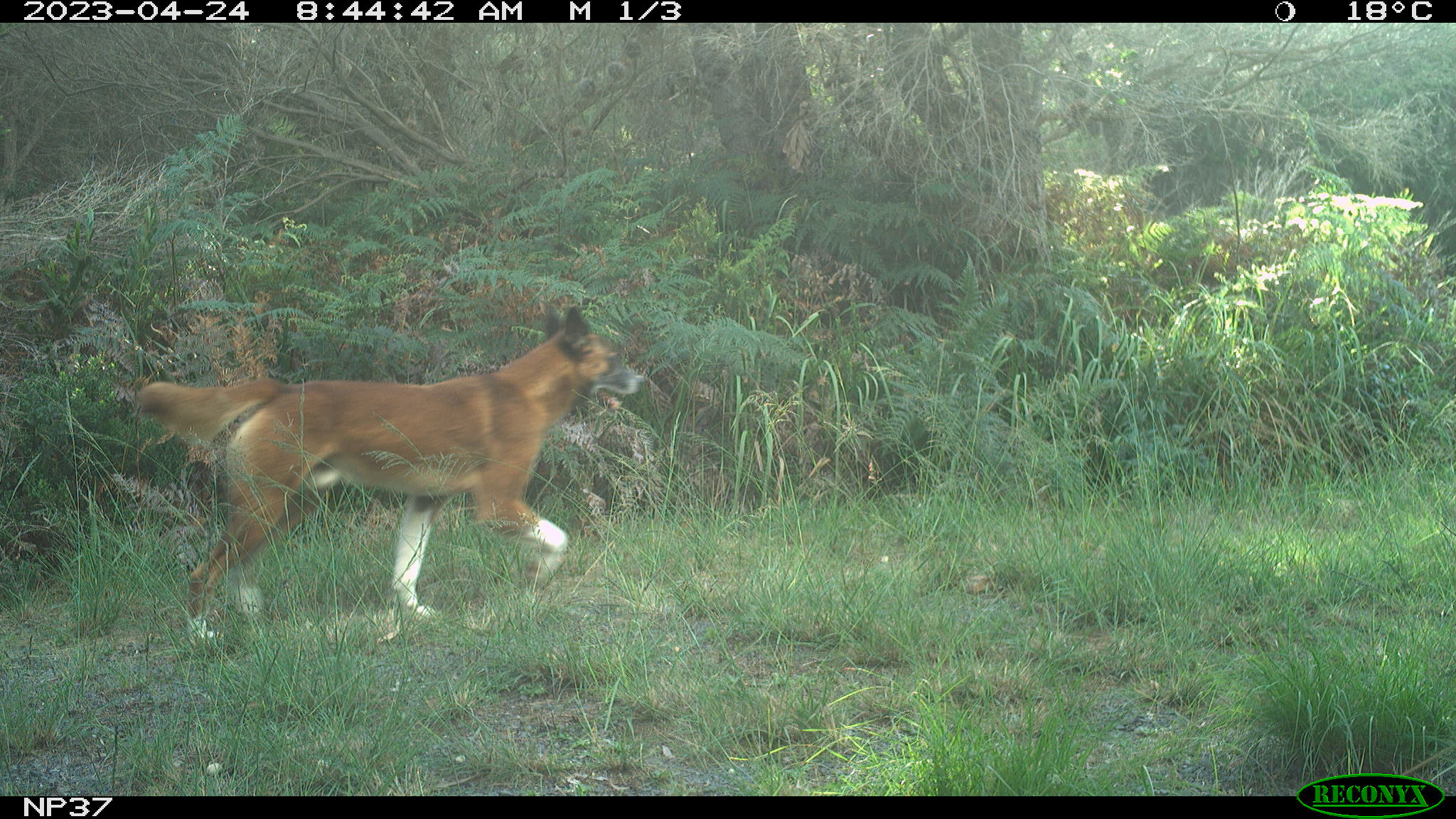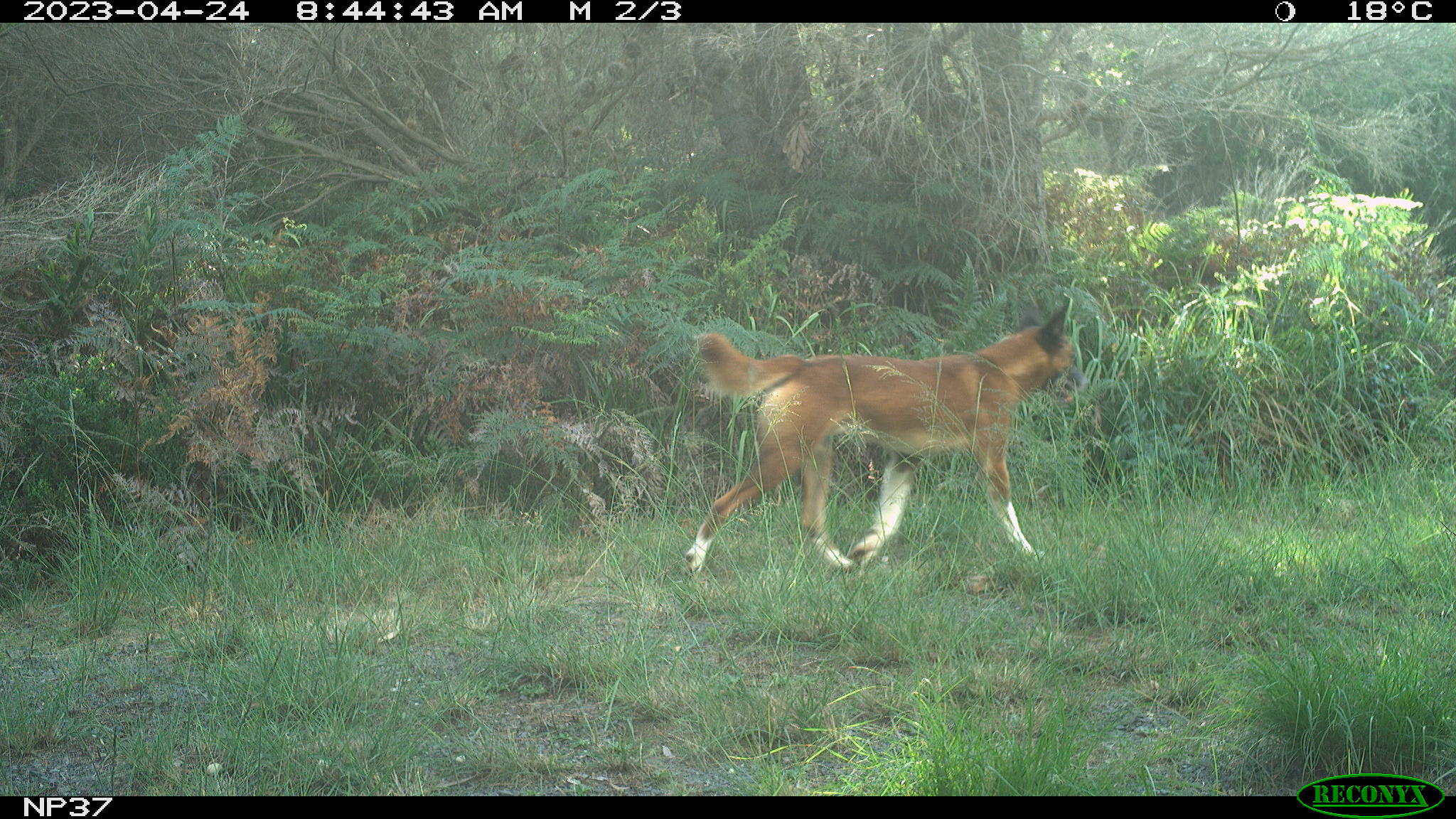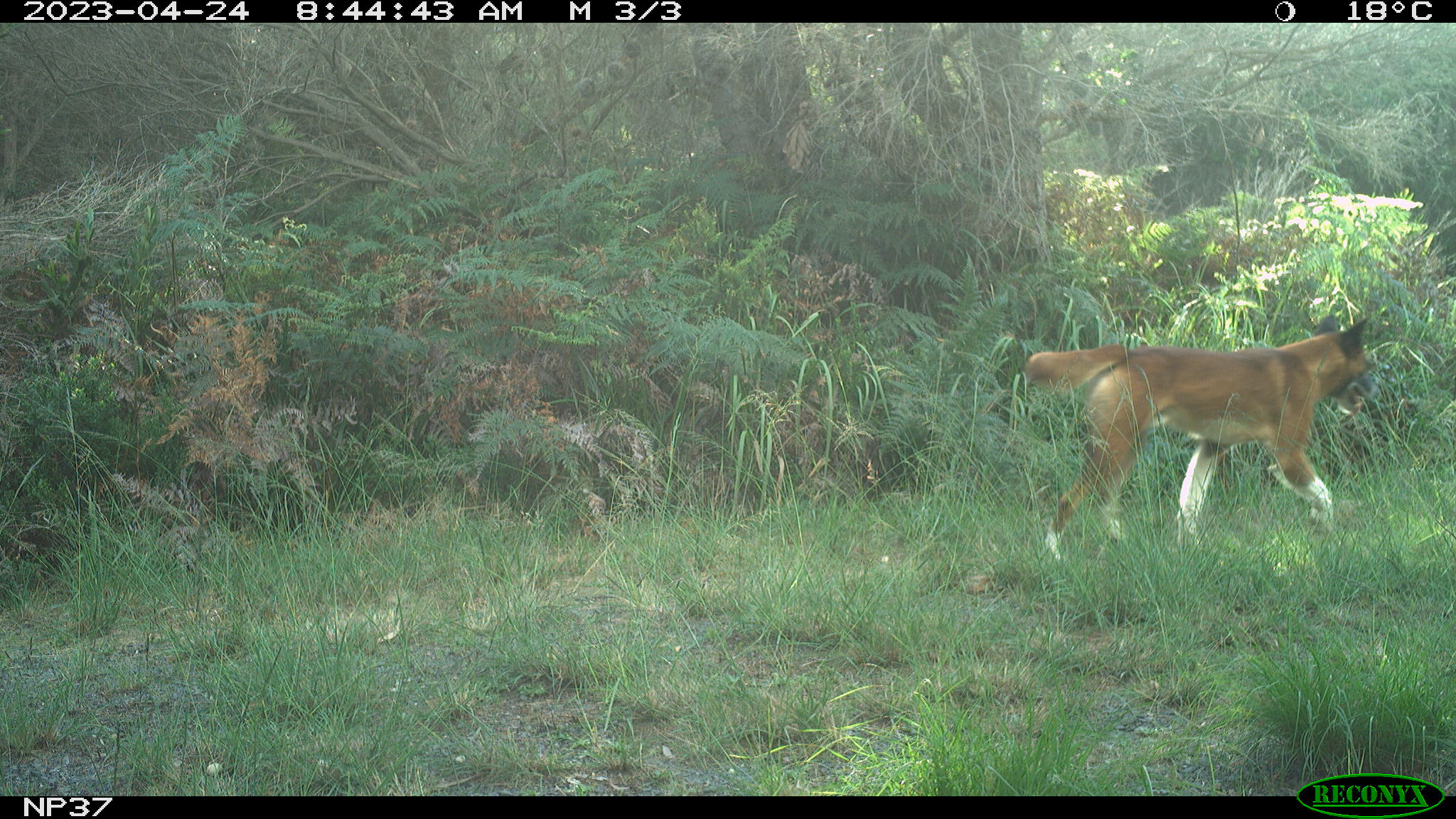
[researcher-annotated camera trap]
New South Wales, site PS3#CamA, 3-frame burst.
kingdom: Animalia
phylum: Chordata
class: Mammalia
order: Carnivora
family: Canidae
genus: Canis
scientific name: Canis familiaris dingo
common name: dingo